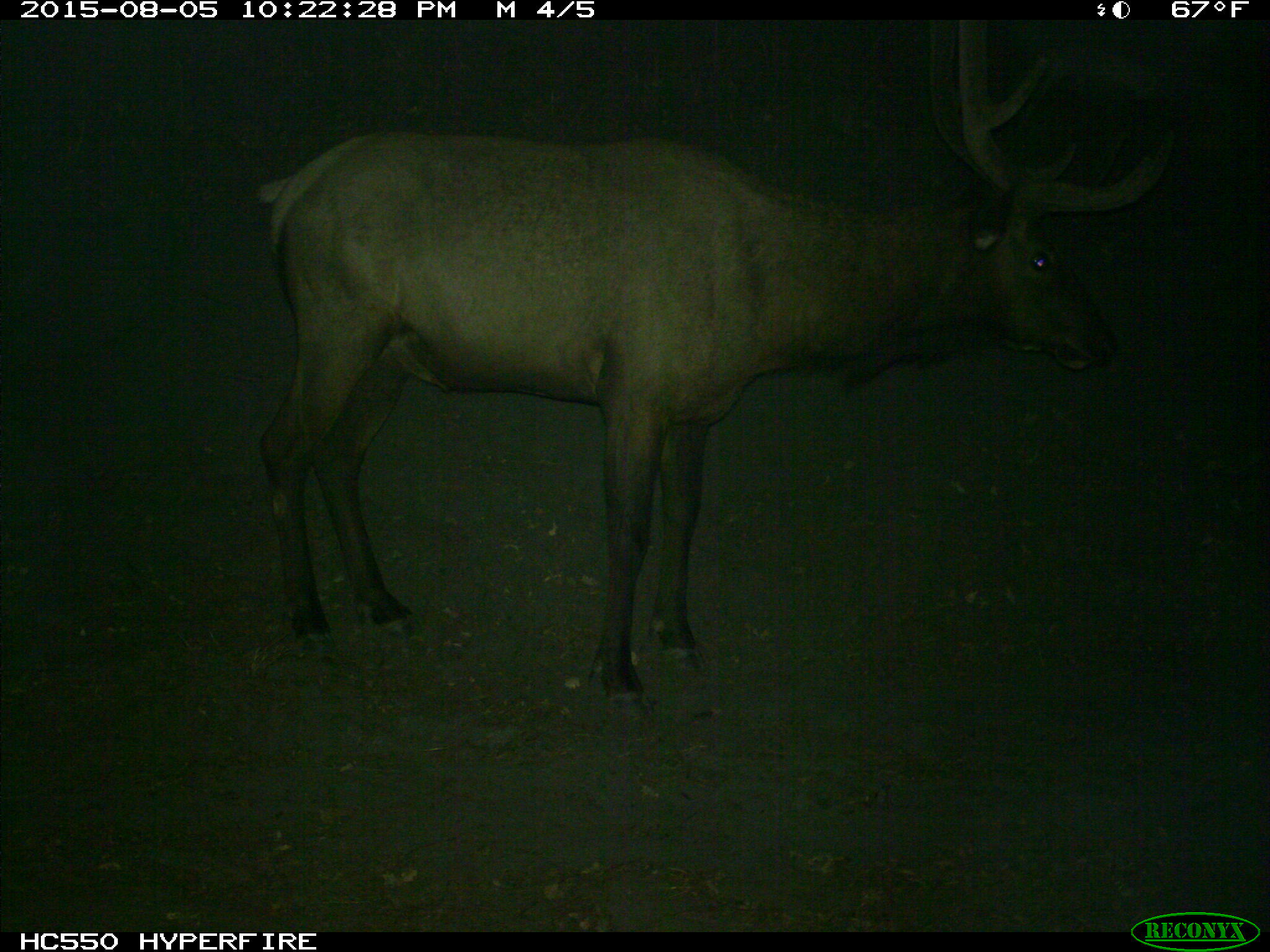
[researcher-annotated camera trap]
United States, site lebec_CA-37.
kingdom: Animalia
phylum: Chordata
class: Mammalia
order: Artiodactyla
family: Cervidae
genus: Cervus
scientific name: Cervus canadensis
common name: elk